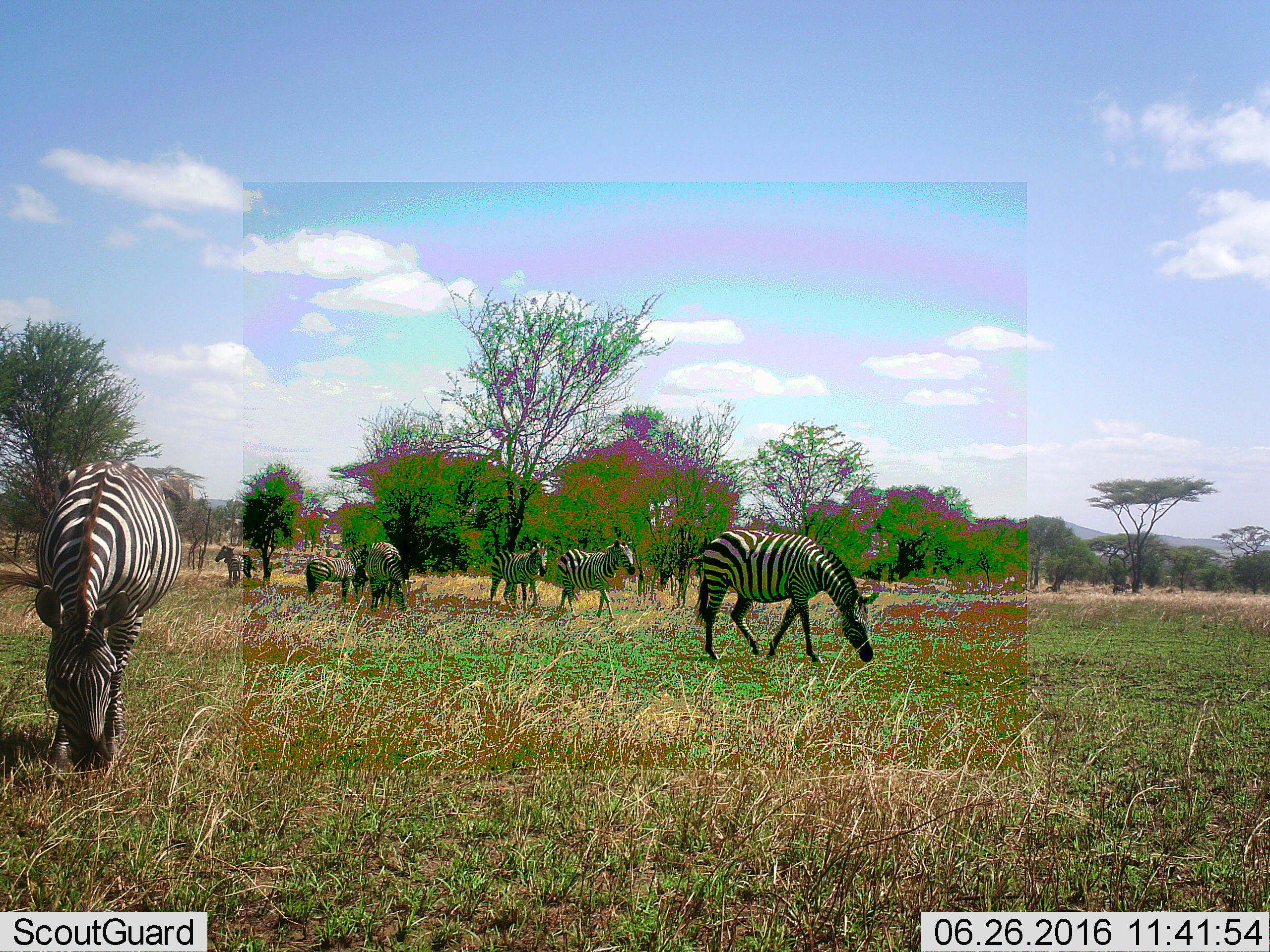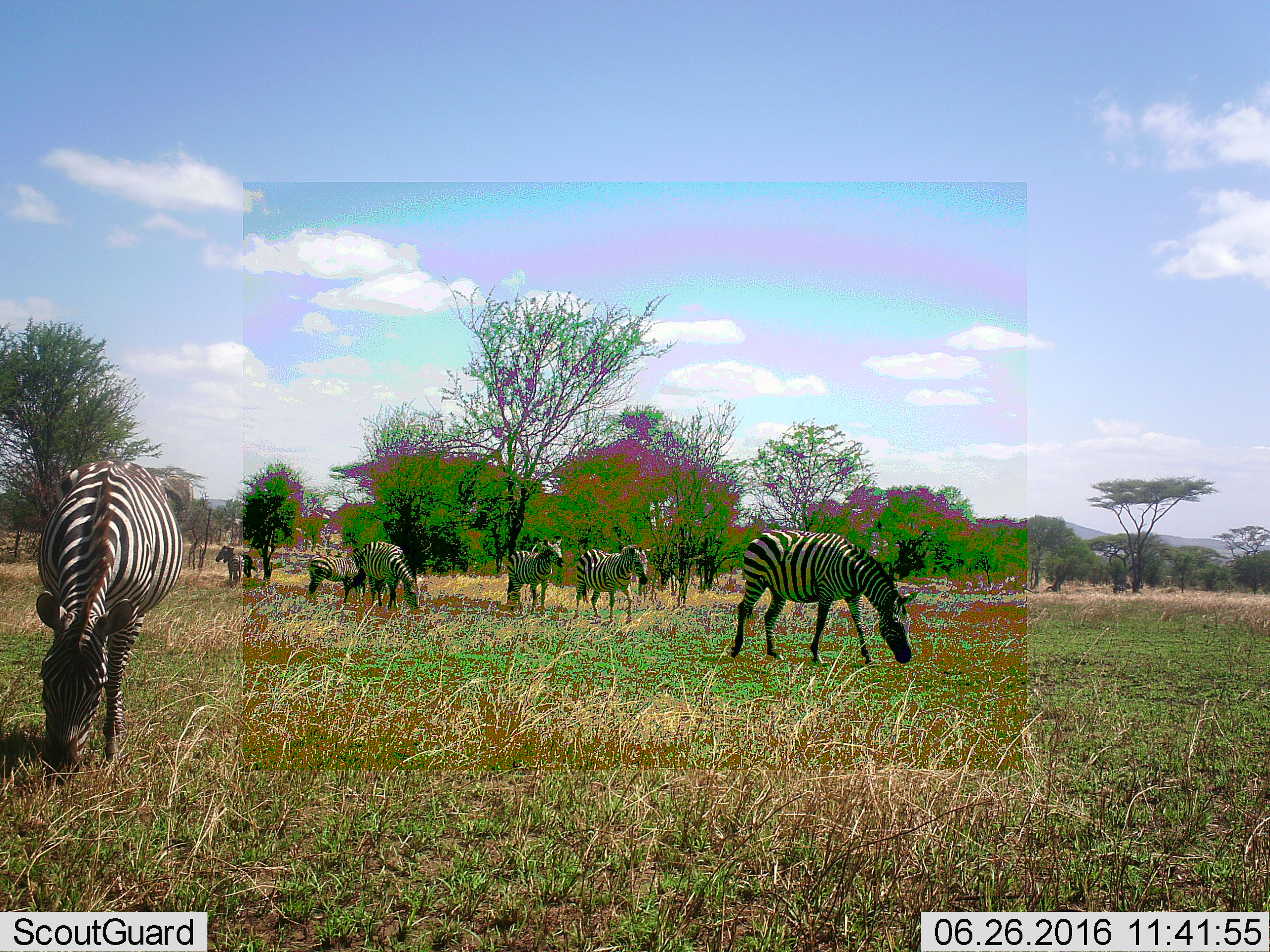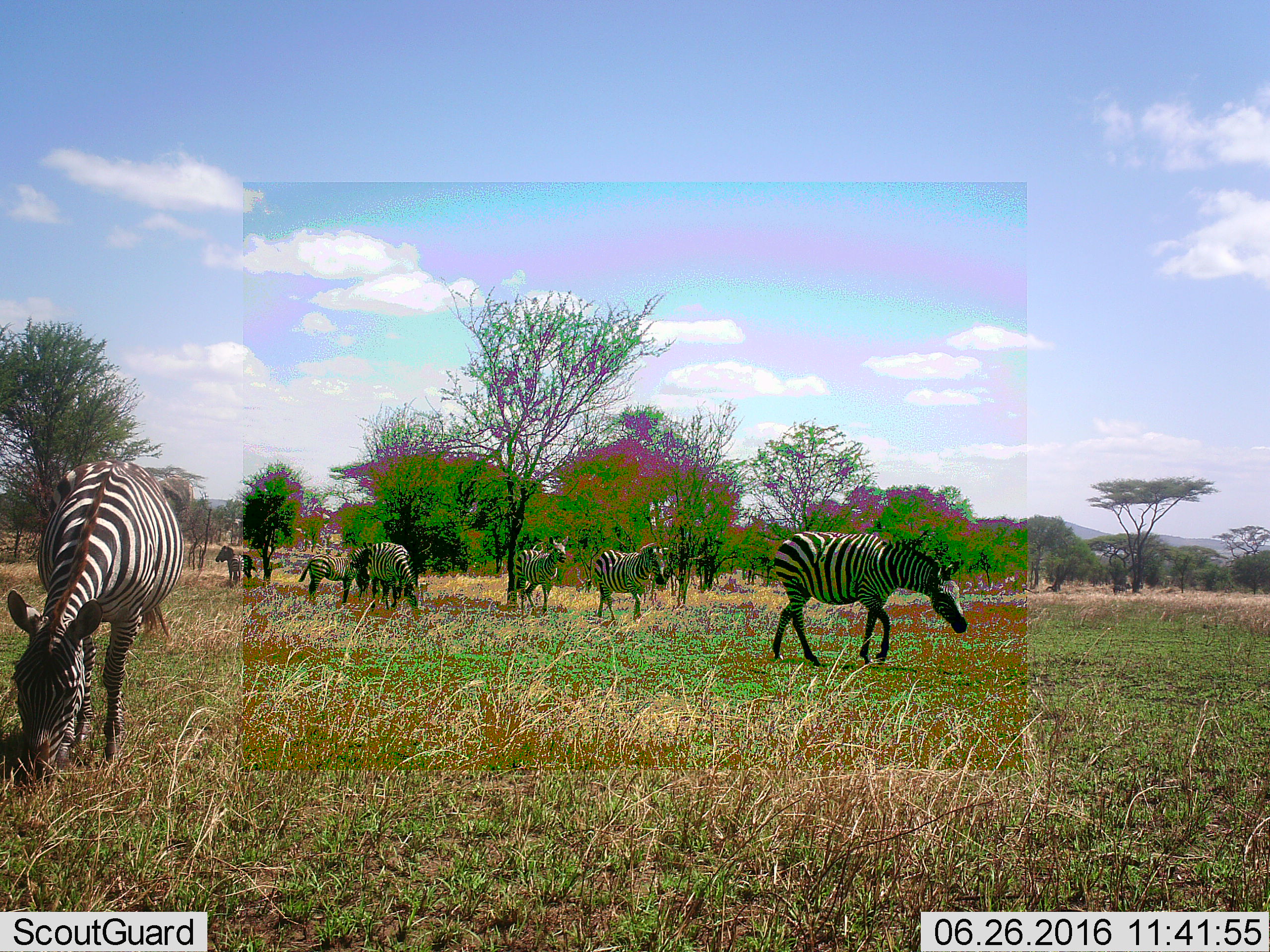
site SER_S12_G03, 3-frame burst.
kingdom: Animalia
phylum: Chordata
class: Mammalia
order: Perissodactyla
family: Equidae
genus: Equus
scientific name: Equus quagga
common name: plains zebra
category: zebraplains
Zebraplains (plains zebra) (Equus quagga), count 8. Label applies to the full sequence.